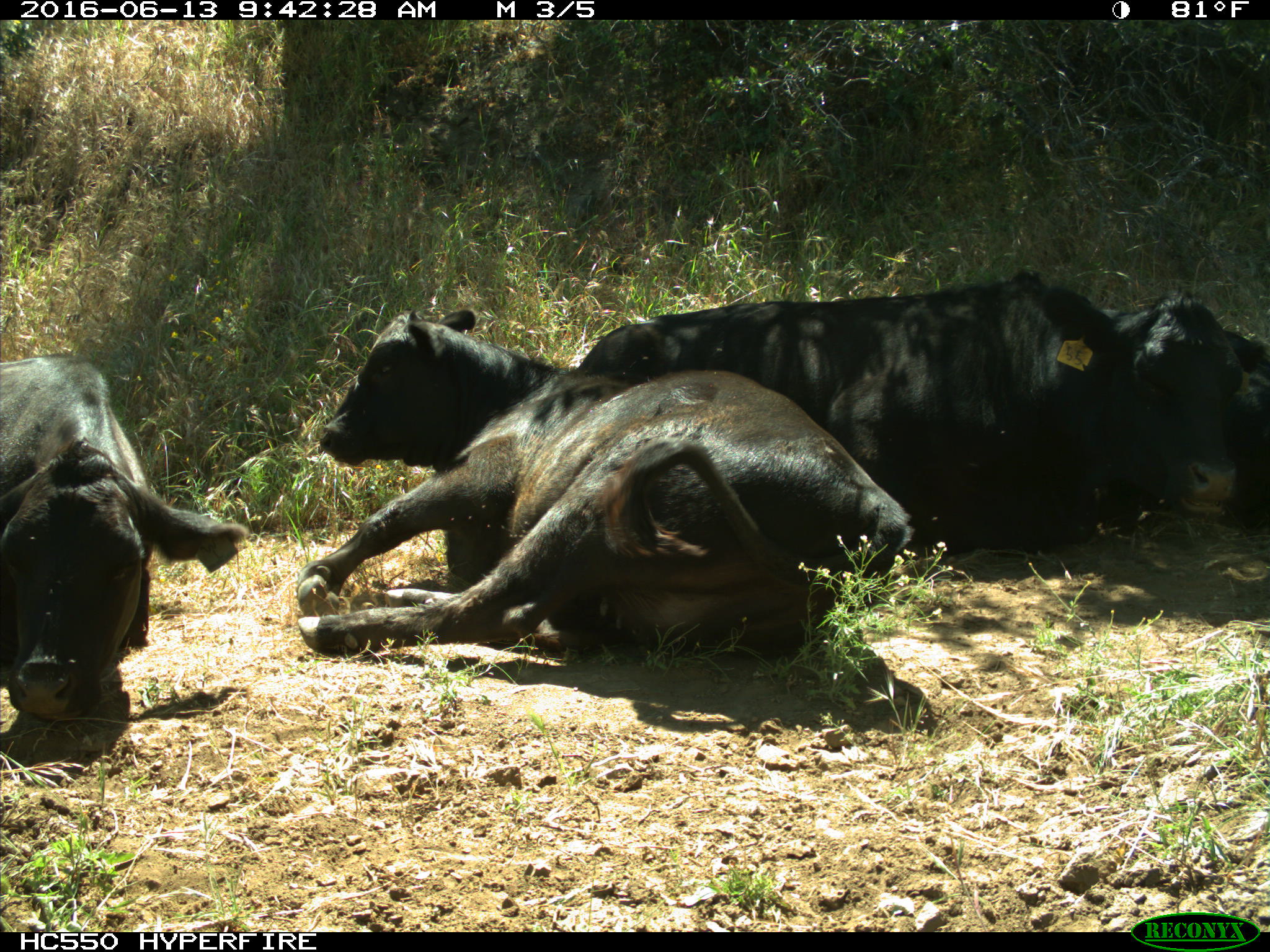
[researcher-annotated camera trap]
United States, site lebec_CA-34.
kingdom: Animalia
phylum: Chordata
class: Mammalia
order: Artiodactyla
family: Bovidae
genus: Bos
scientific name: Bos taurus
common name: domestic cow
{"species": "Bos taurus (domestic cow)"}